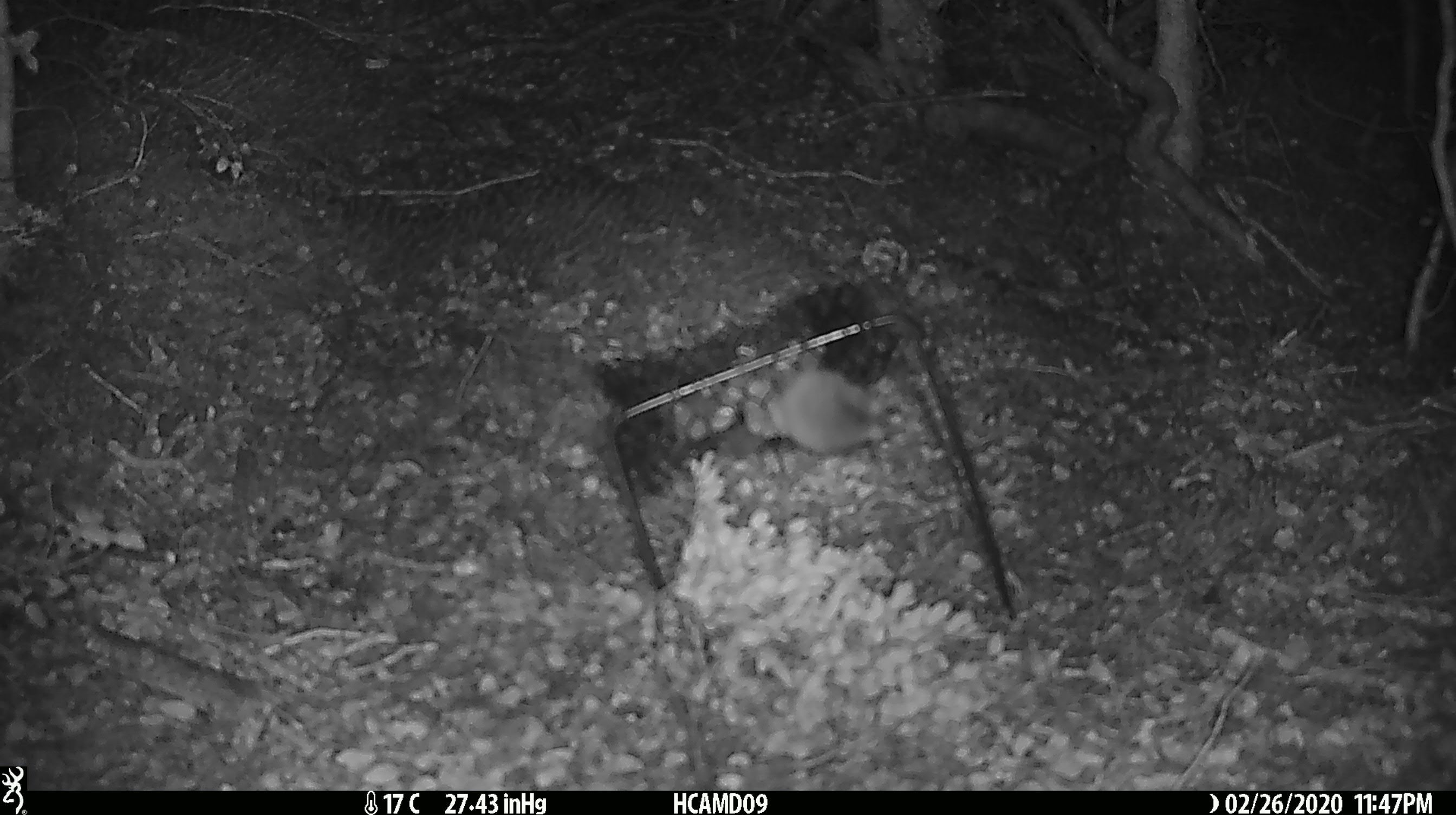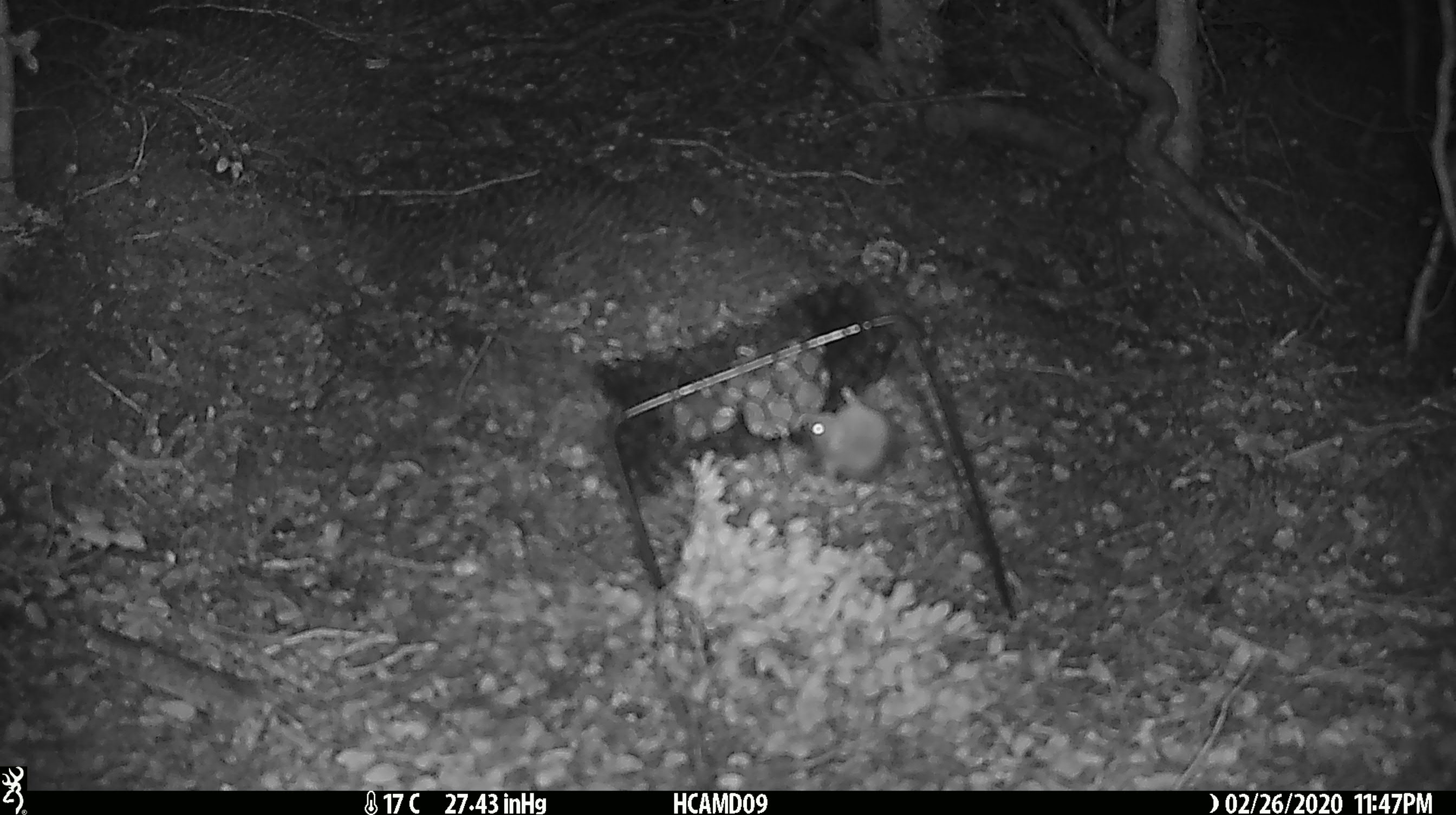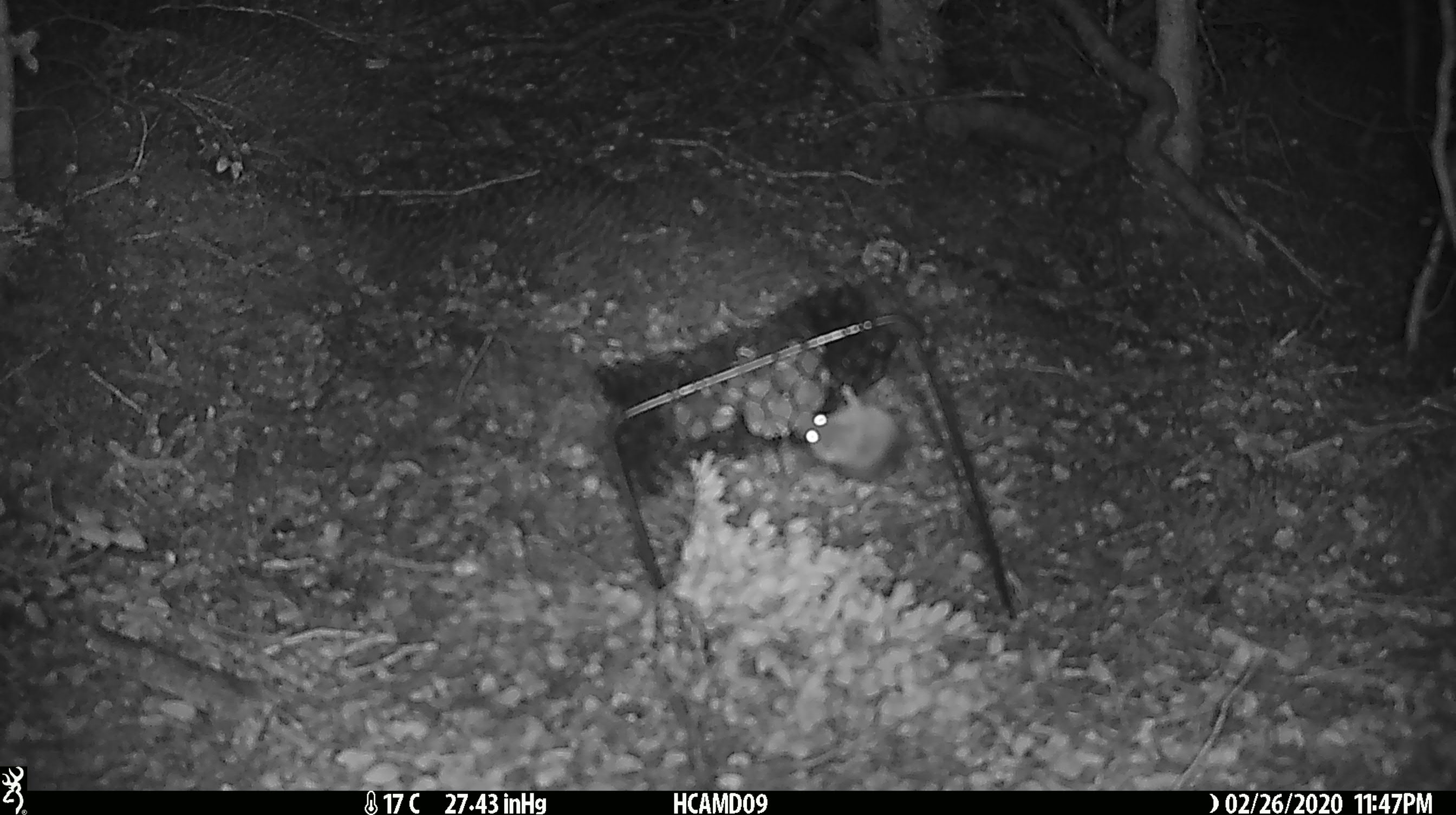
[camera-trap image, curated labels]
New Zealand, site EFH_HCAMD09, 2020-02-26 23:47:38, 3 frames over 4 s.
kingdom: Animalia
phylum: Chordata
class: Mammalia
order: Rodentia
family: Muridae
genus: Mus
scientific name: Mus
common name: mouse